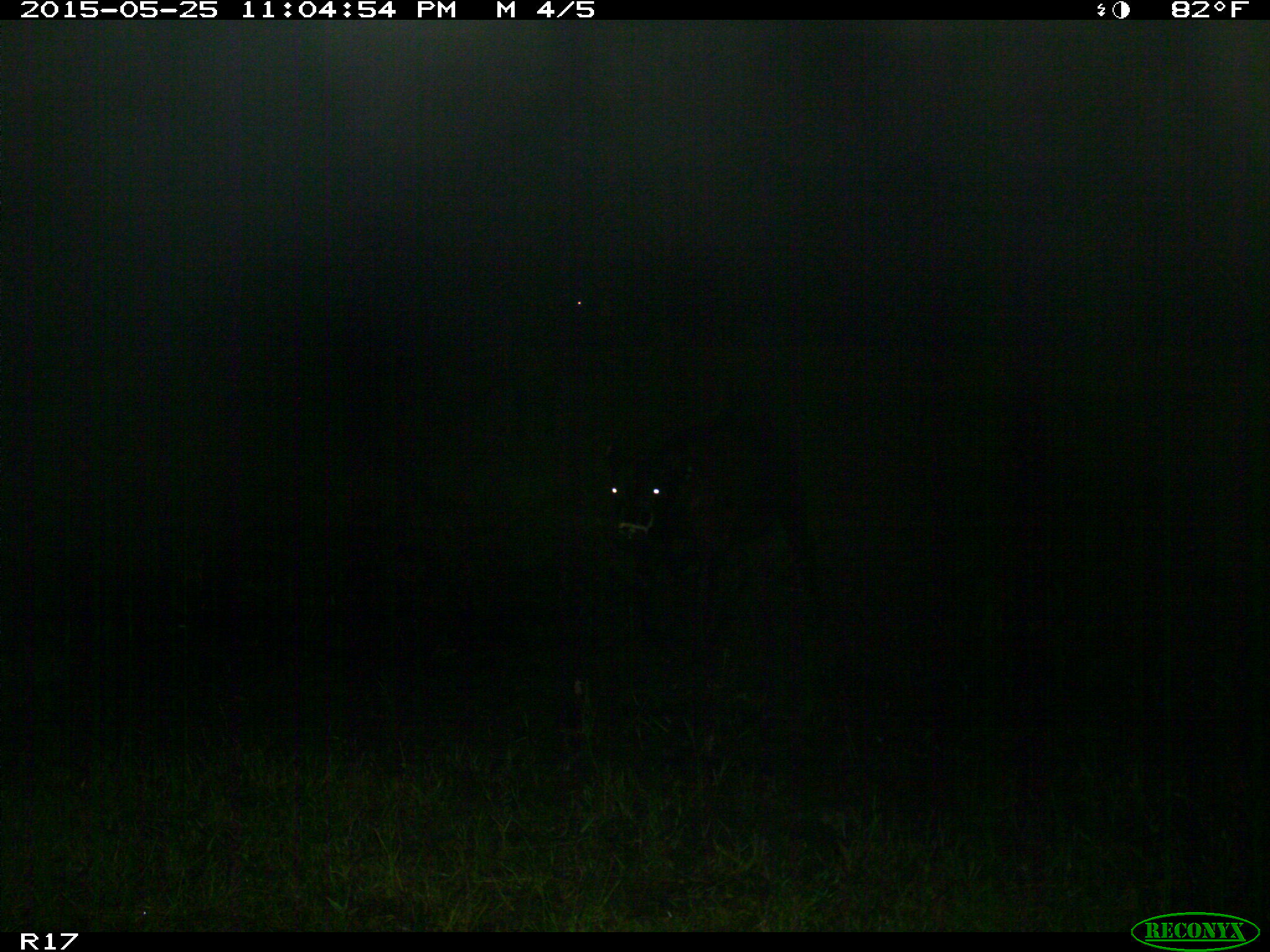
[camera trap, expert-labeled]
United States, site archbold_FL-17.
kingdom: Animalia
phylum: Chordata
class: Mammalia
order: Artiodactyla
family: Bovidae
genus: Bos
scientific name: Bos taurus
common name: domestic cow